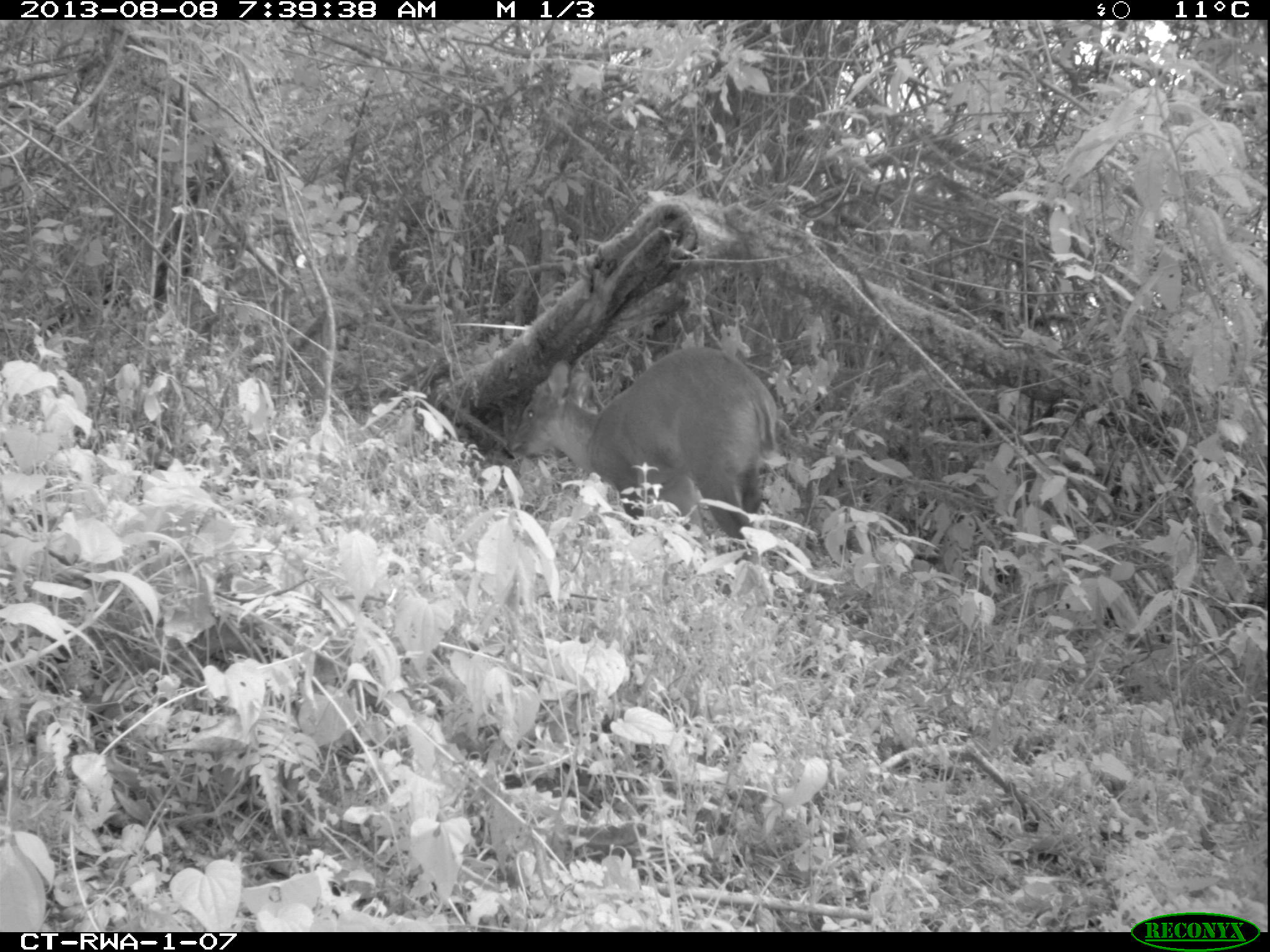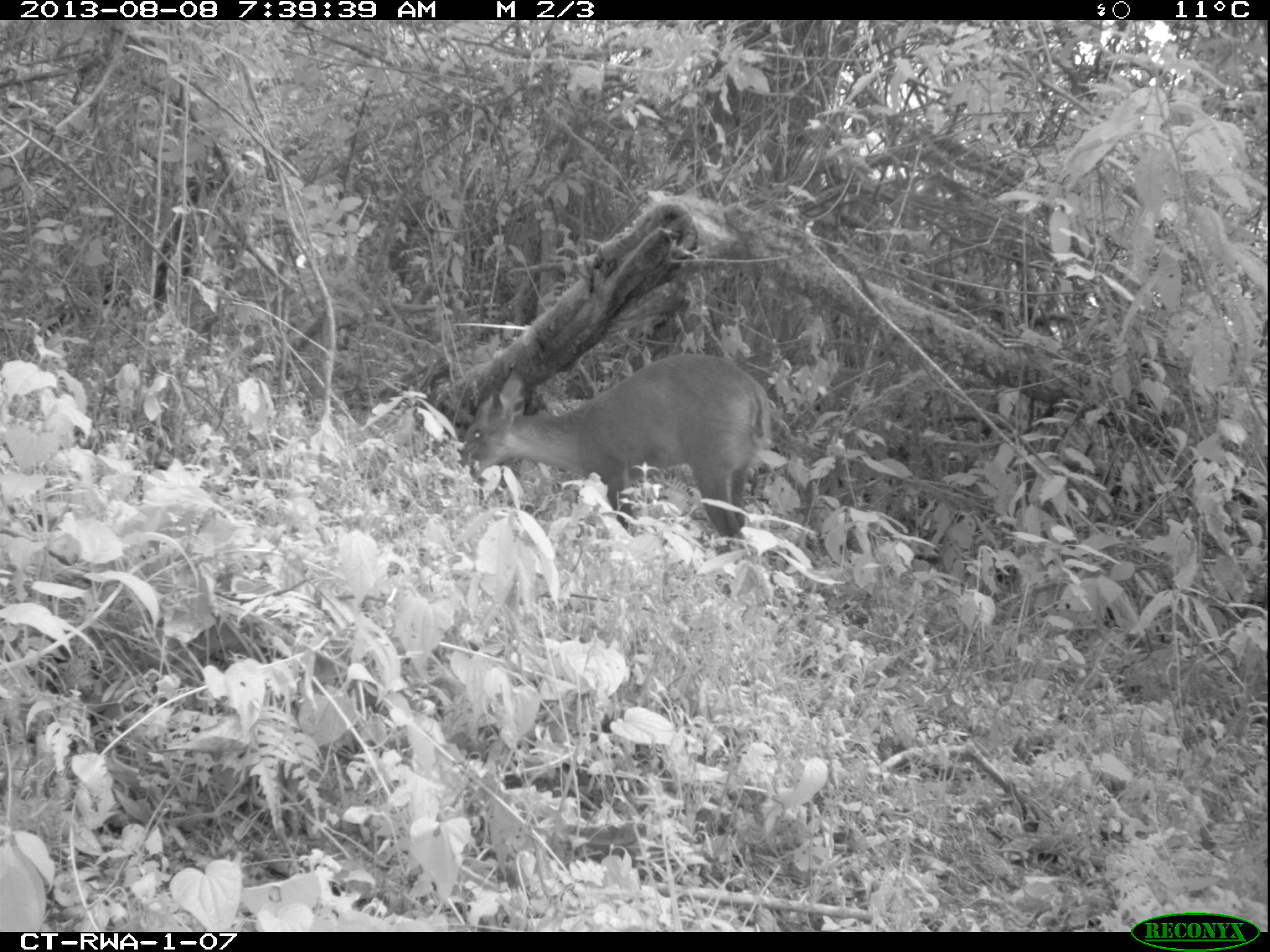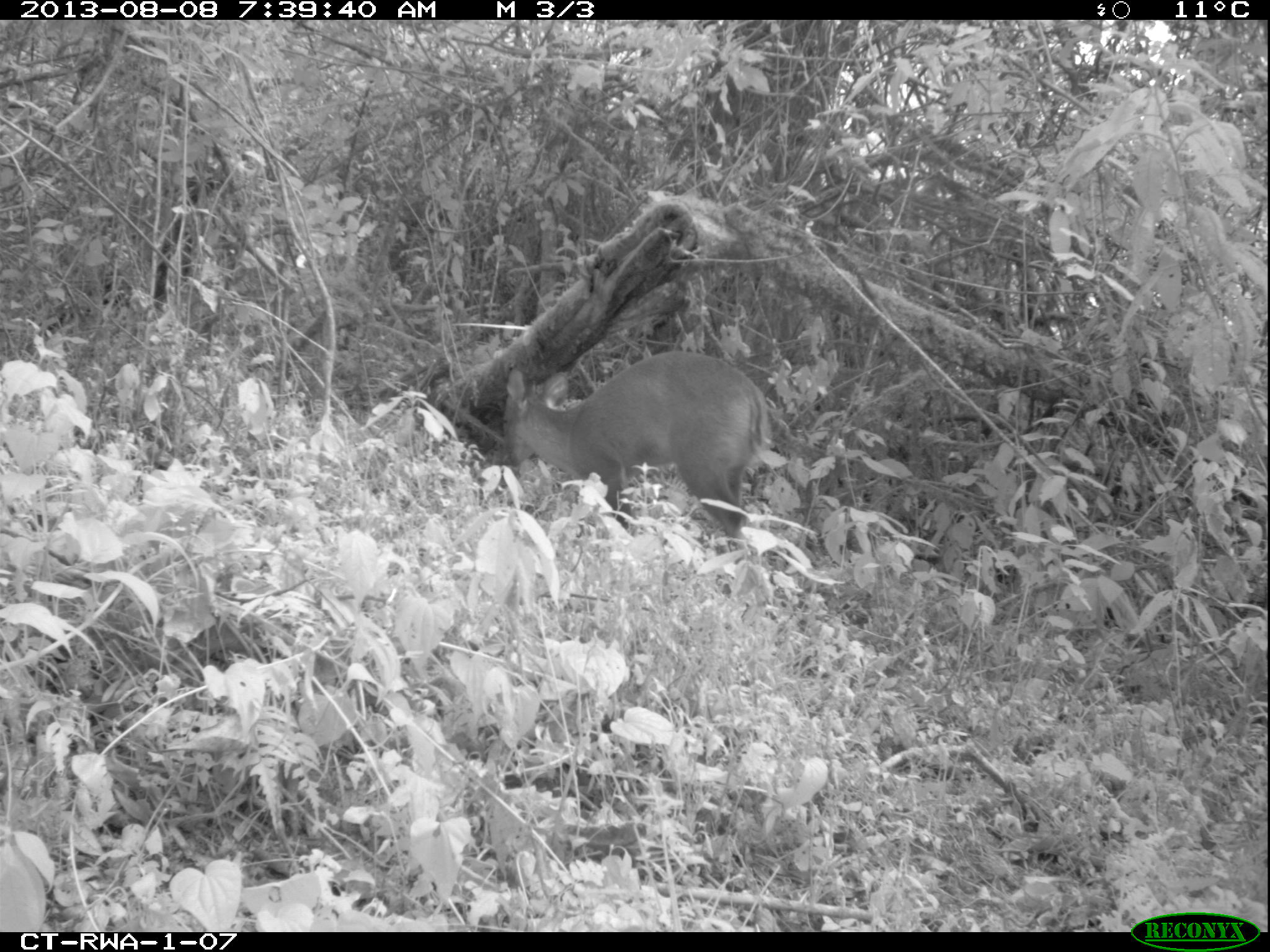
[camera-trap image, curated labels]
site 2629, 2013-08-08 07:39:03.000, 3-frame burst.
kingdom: Animalia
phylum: Chordata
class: Mammalia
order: Artiodactyla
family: Bovidae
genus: Cephalophus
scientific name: Cephalophus nigrifrons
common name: black-fronted duiker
Cephalophus nigrifrons (black-fronted duiker), count 1.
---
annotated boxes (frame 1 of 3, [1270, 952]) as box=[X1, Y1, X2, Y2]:
cephalophus nigrifrons: box=[499, 345, 777, 570]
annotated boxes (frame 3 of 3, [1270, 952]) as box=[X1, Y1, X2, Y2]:
cephalophus nigrifrons: box=[498, 347, 771, 568]